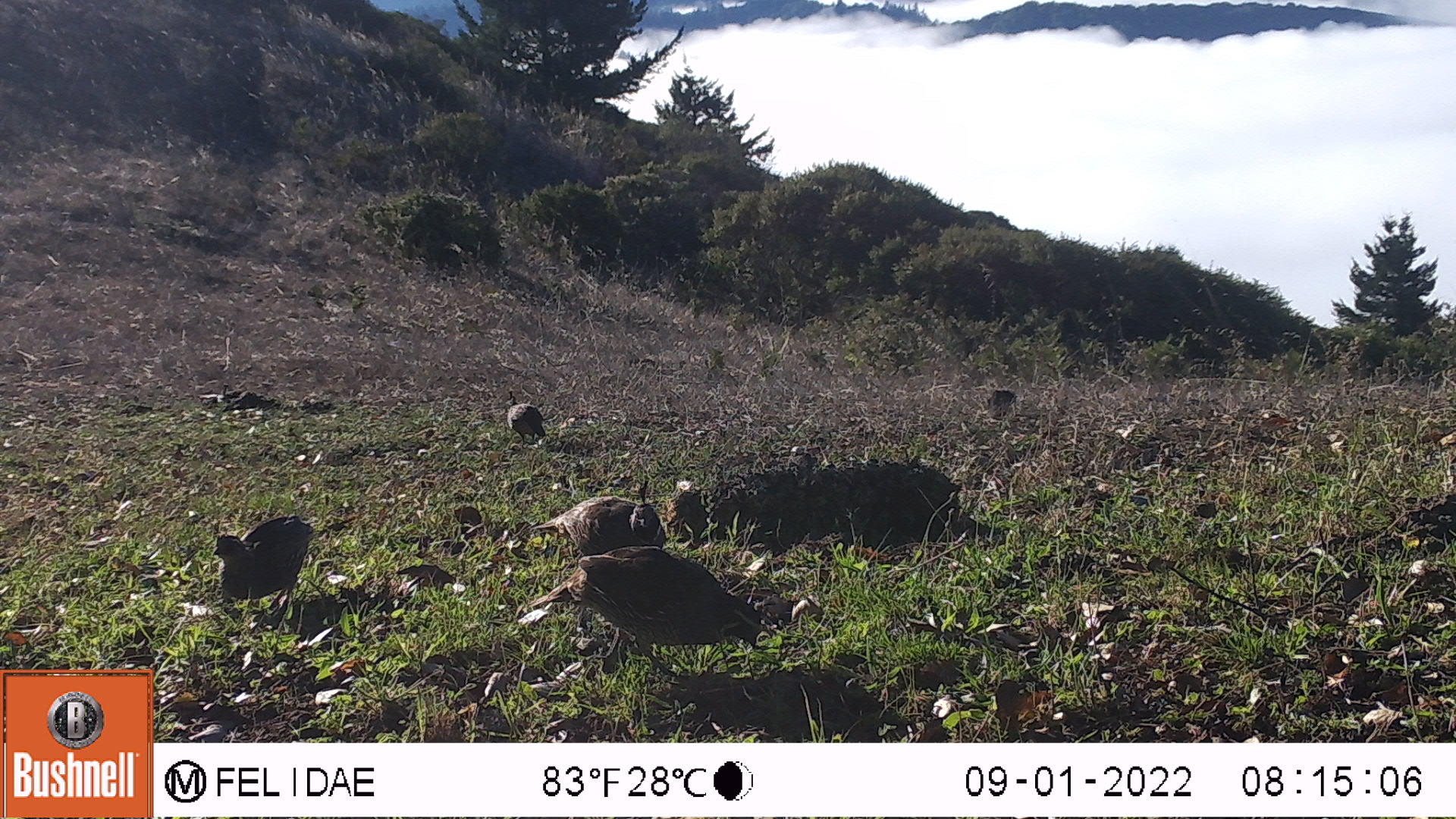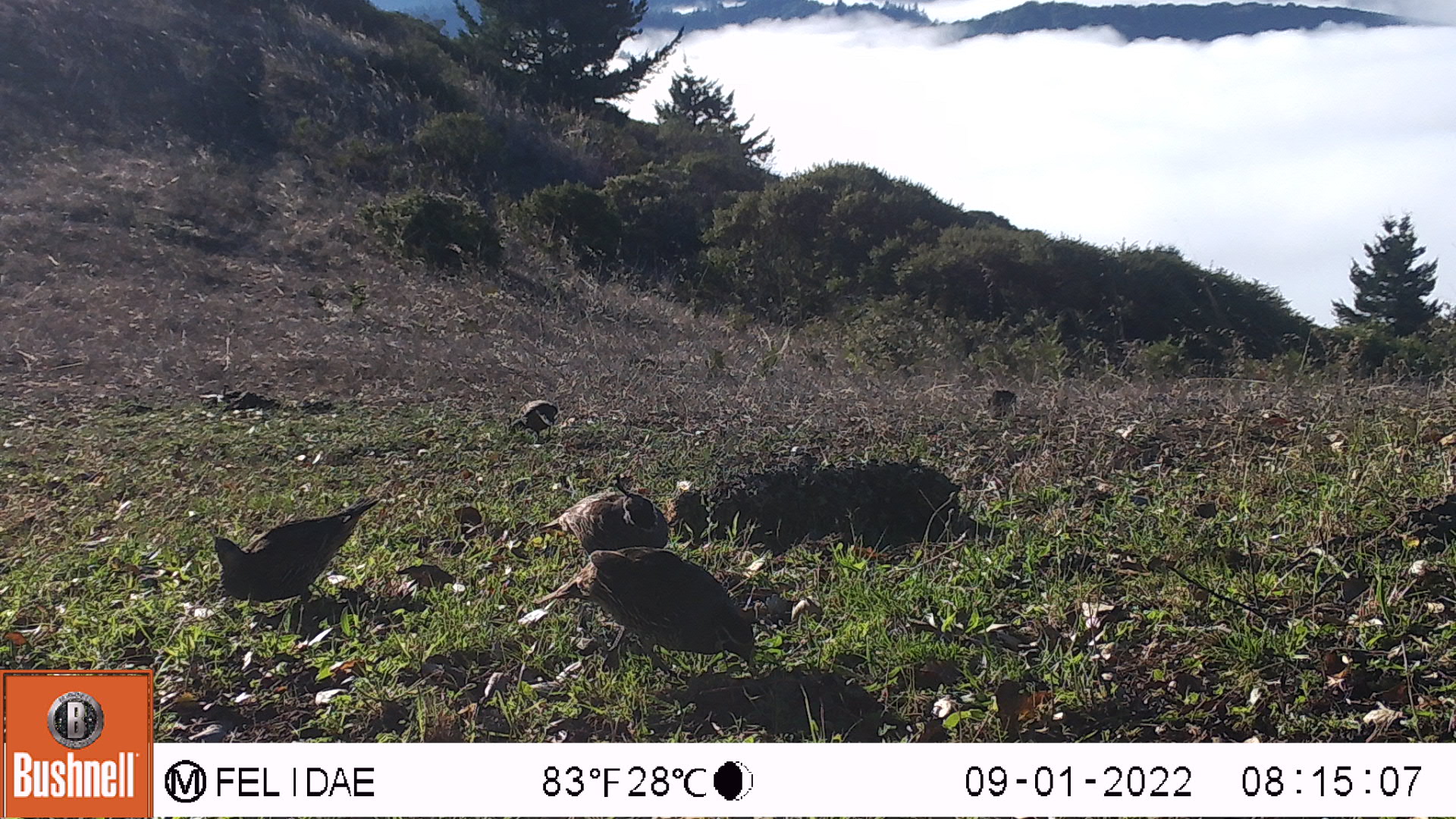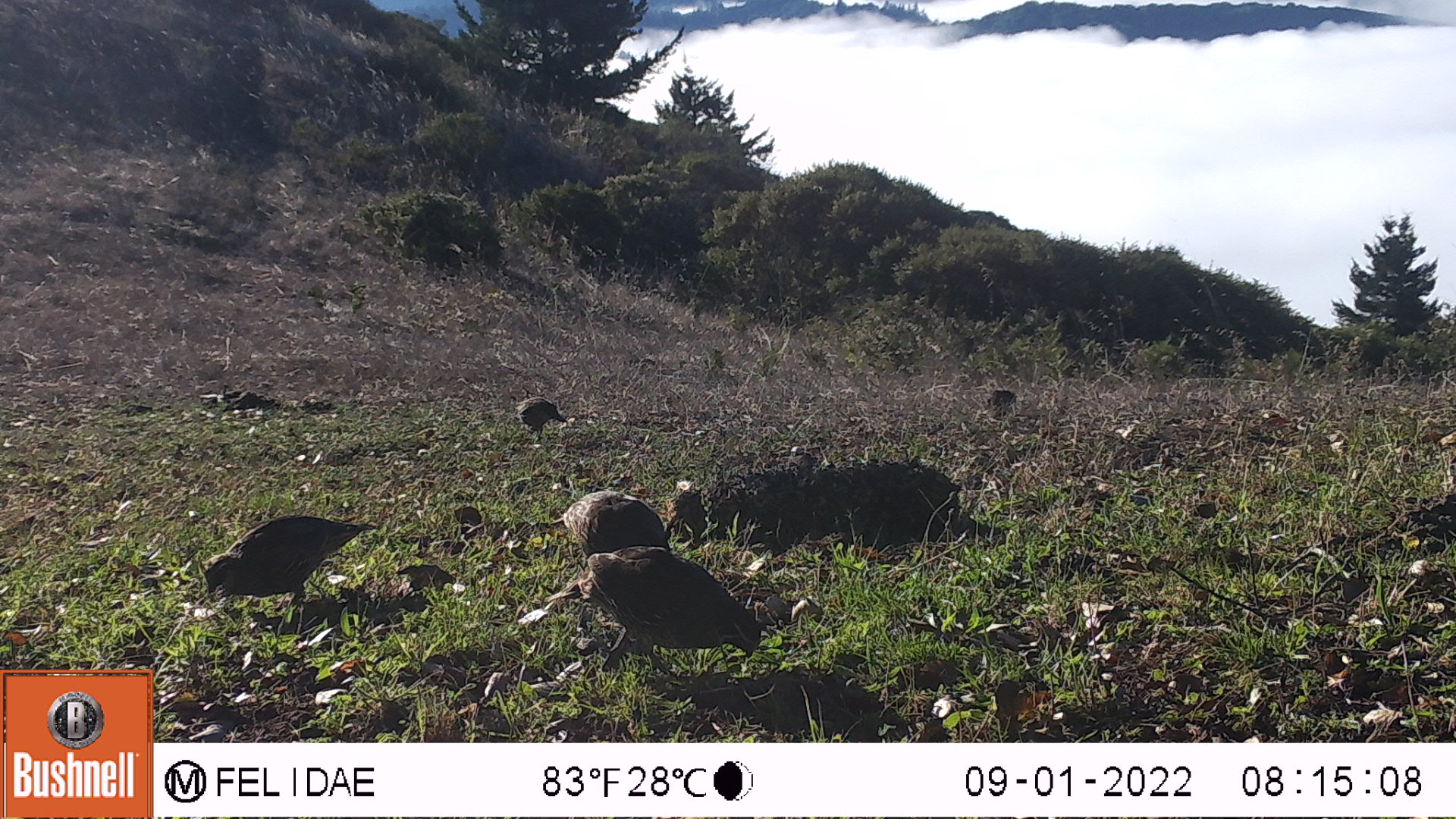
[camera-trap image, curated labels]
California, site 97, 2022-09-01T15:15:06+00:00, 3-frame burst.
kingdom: Animalia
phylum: Chordata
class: Aves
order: Galliformes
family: Odontophoridae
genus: Callipepla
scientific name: Callipepla californica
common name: california quail